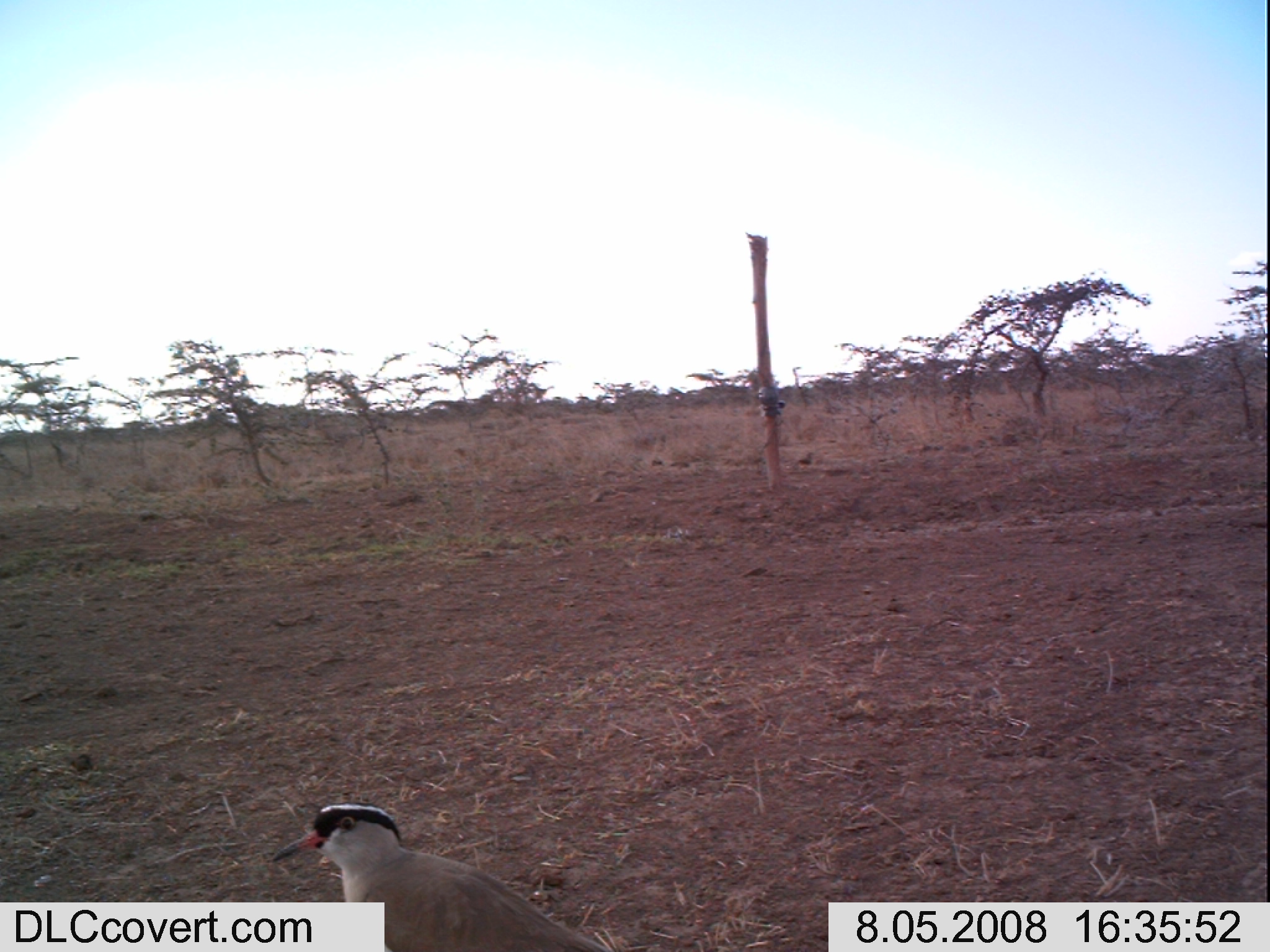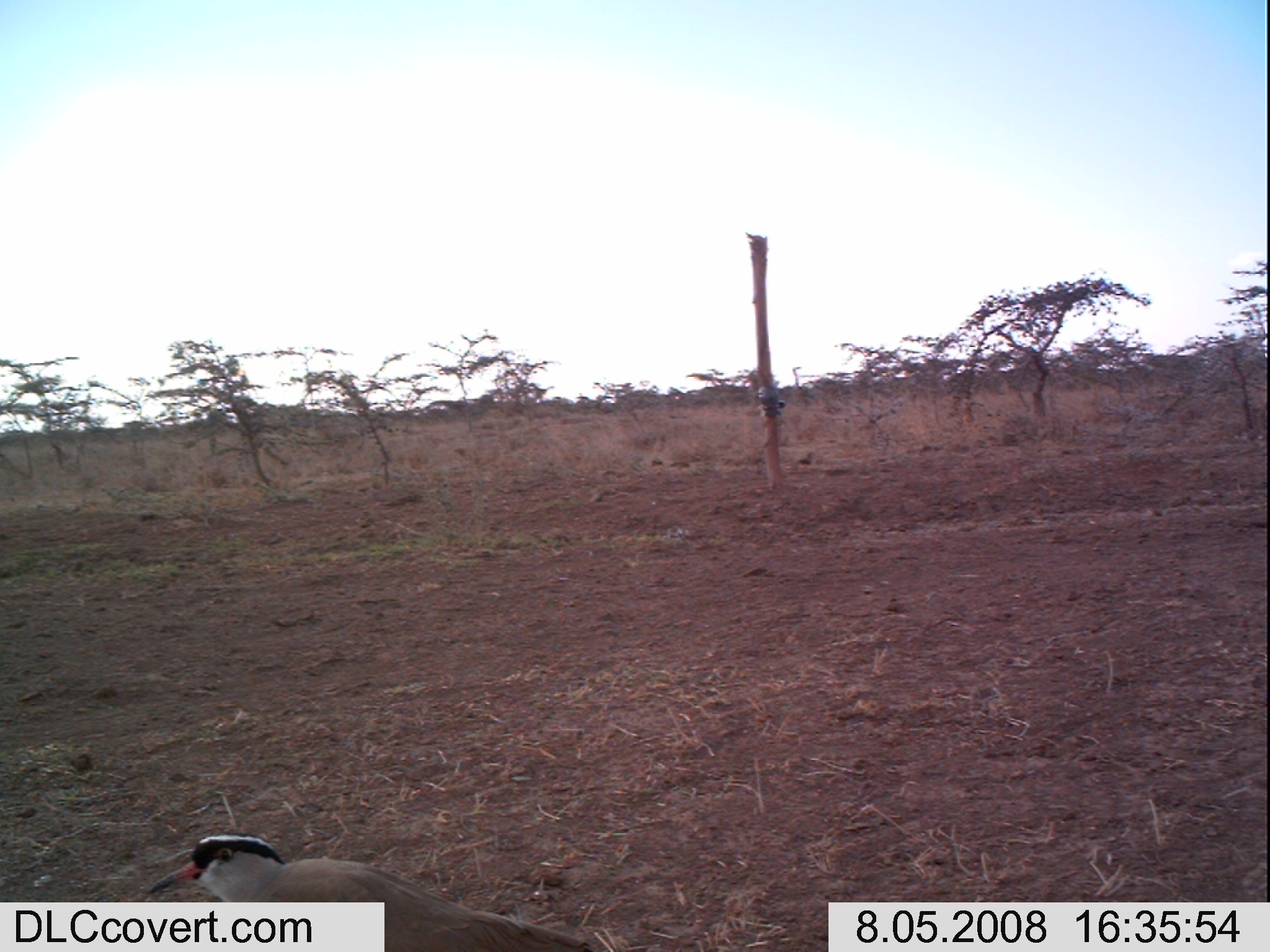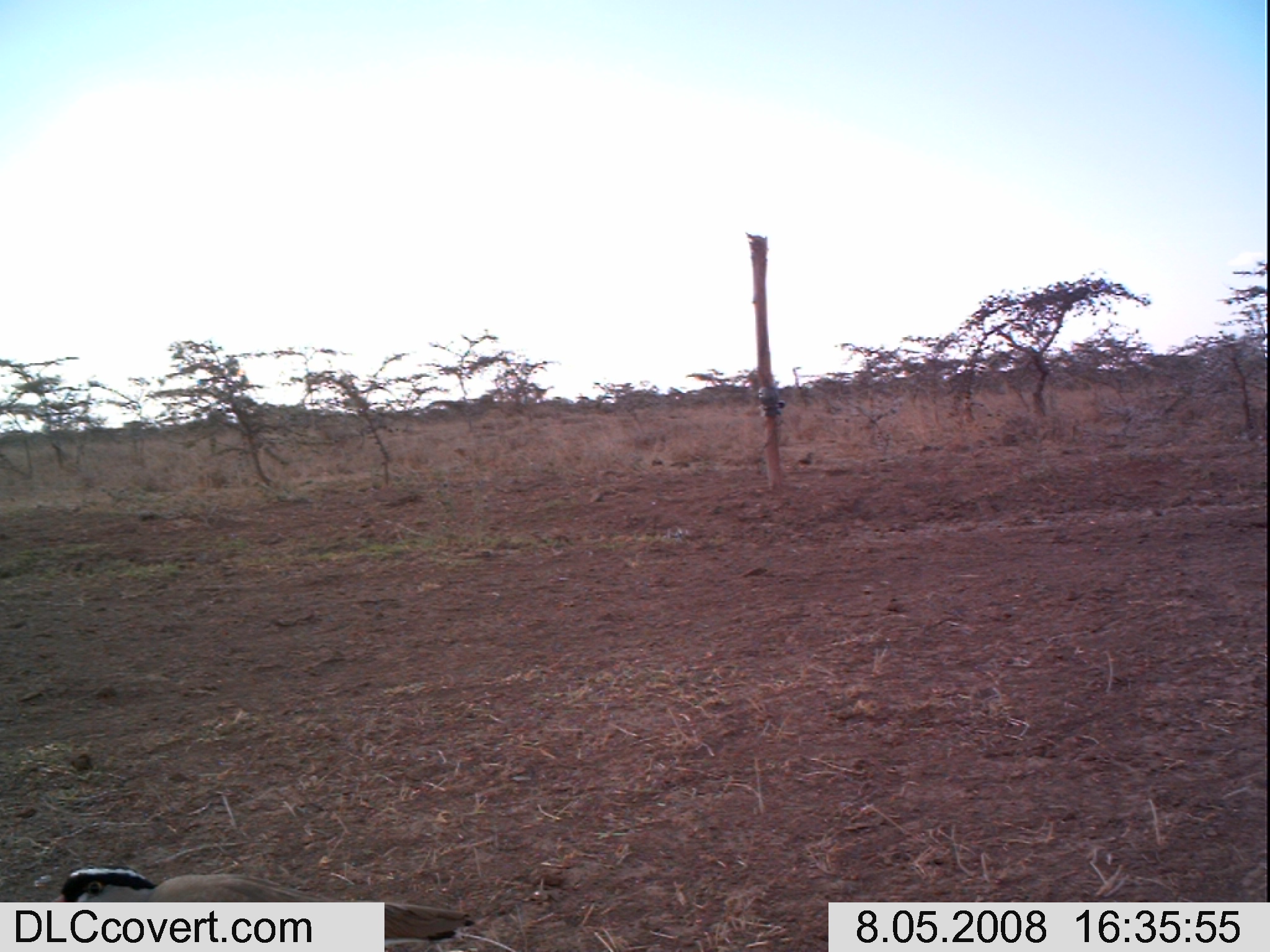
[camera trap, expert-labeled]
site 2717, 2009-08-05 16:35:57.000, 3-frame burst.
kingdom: Animalia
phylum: Chordata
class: Aves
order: Charadriiformes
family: Charadriidae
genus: Vanellus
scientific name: Vanellus coronatus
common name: crowned lapwing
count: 1